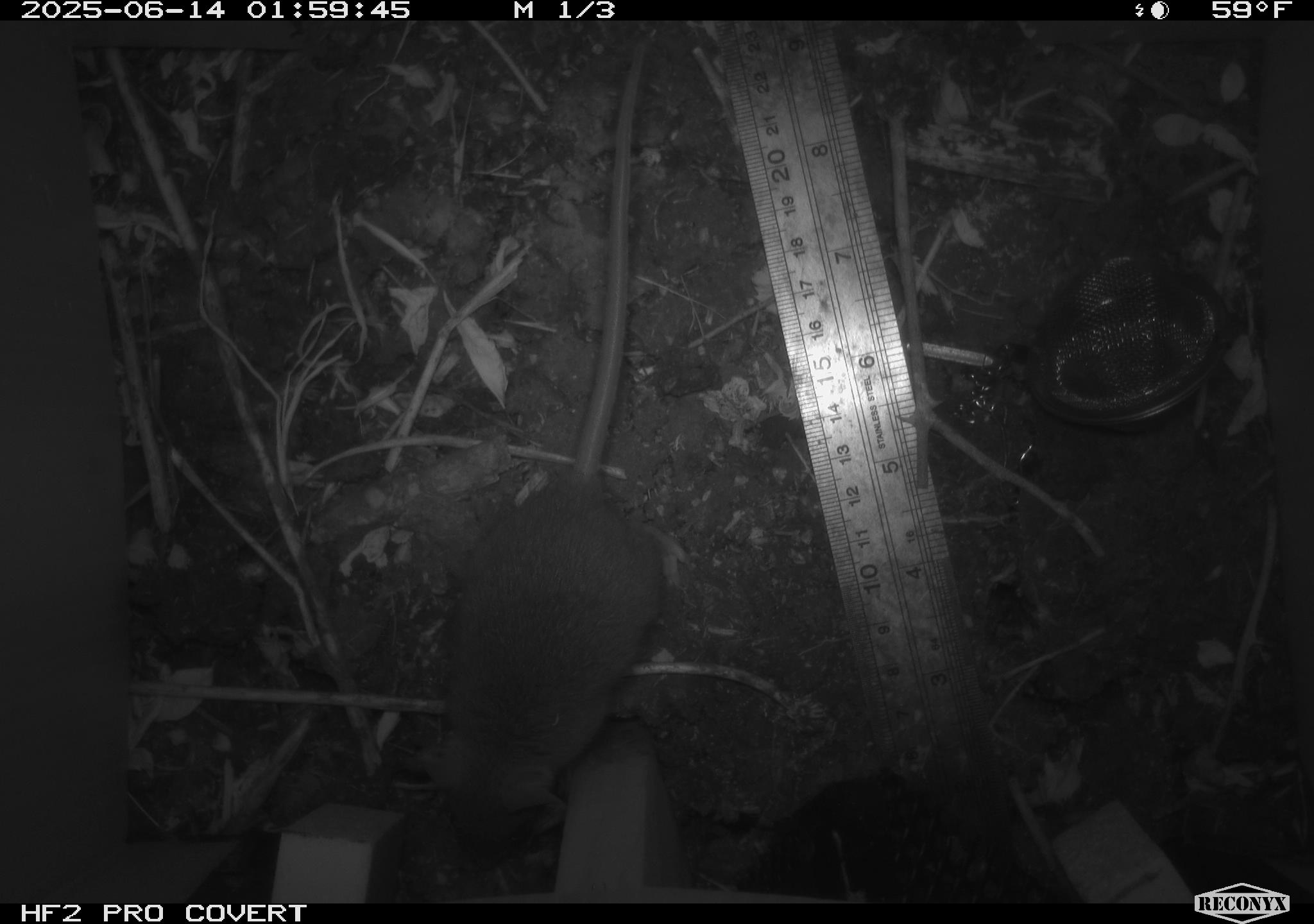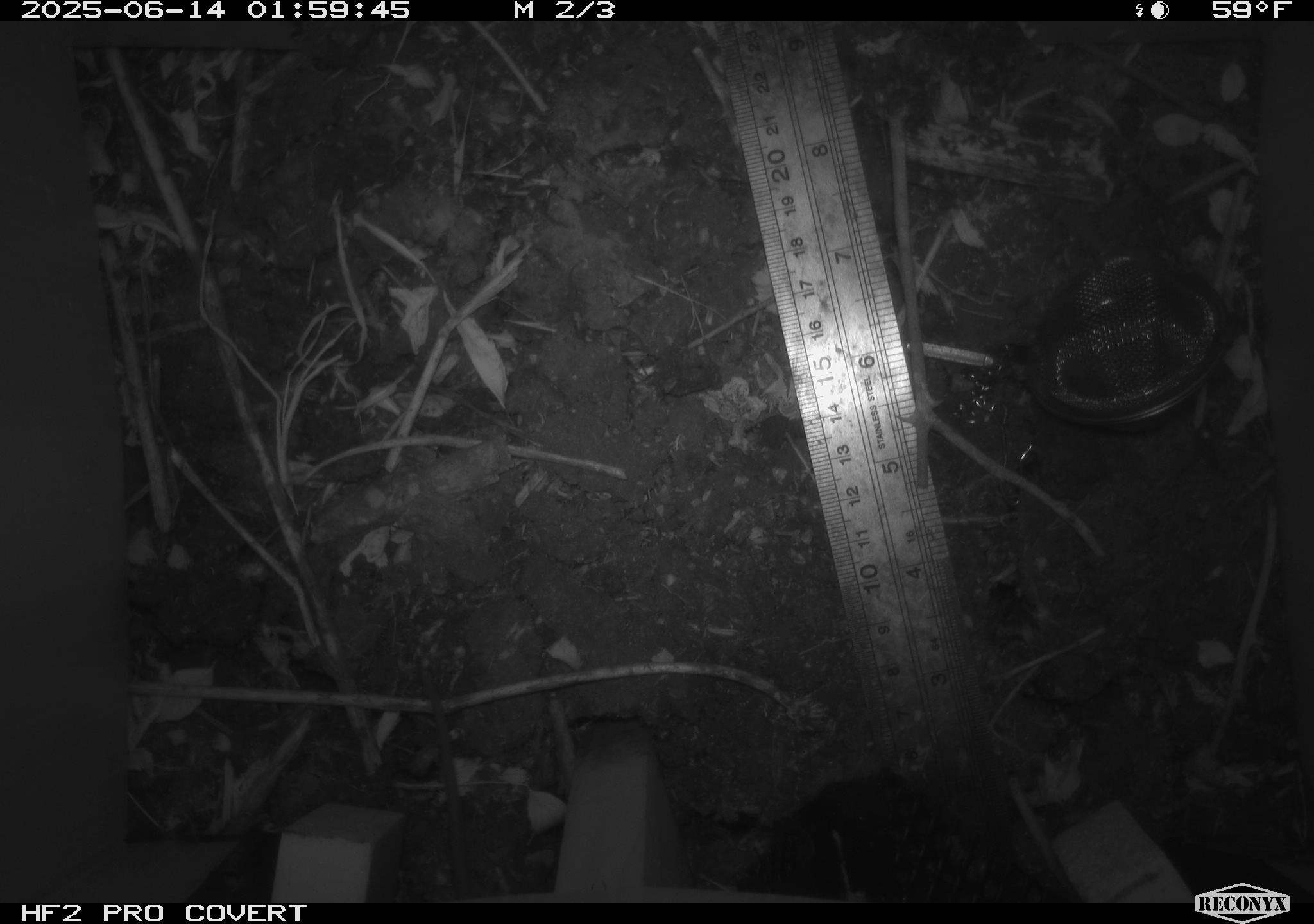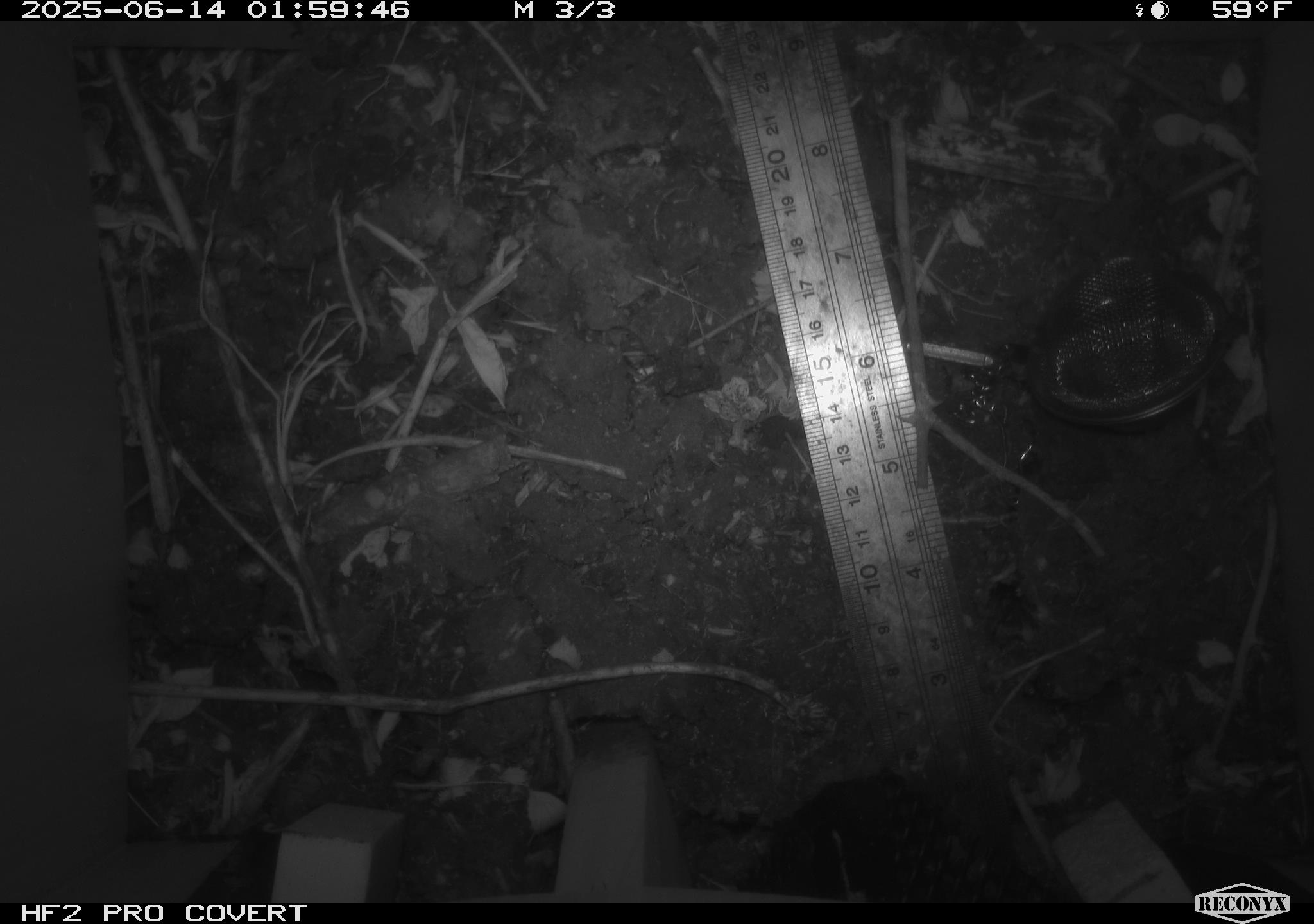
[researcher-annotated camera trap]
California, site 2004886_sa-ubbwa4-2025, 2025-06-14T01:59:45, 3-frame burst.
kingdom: Animalia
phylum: Chordata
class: Mammalia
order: Rodentia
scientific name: Rodentia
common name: rodent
Rodent (Rodentia).